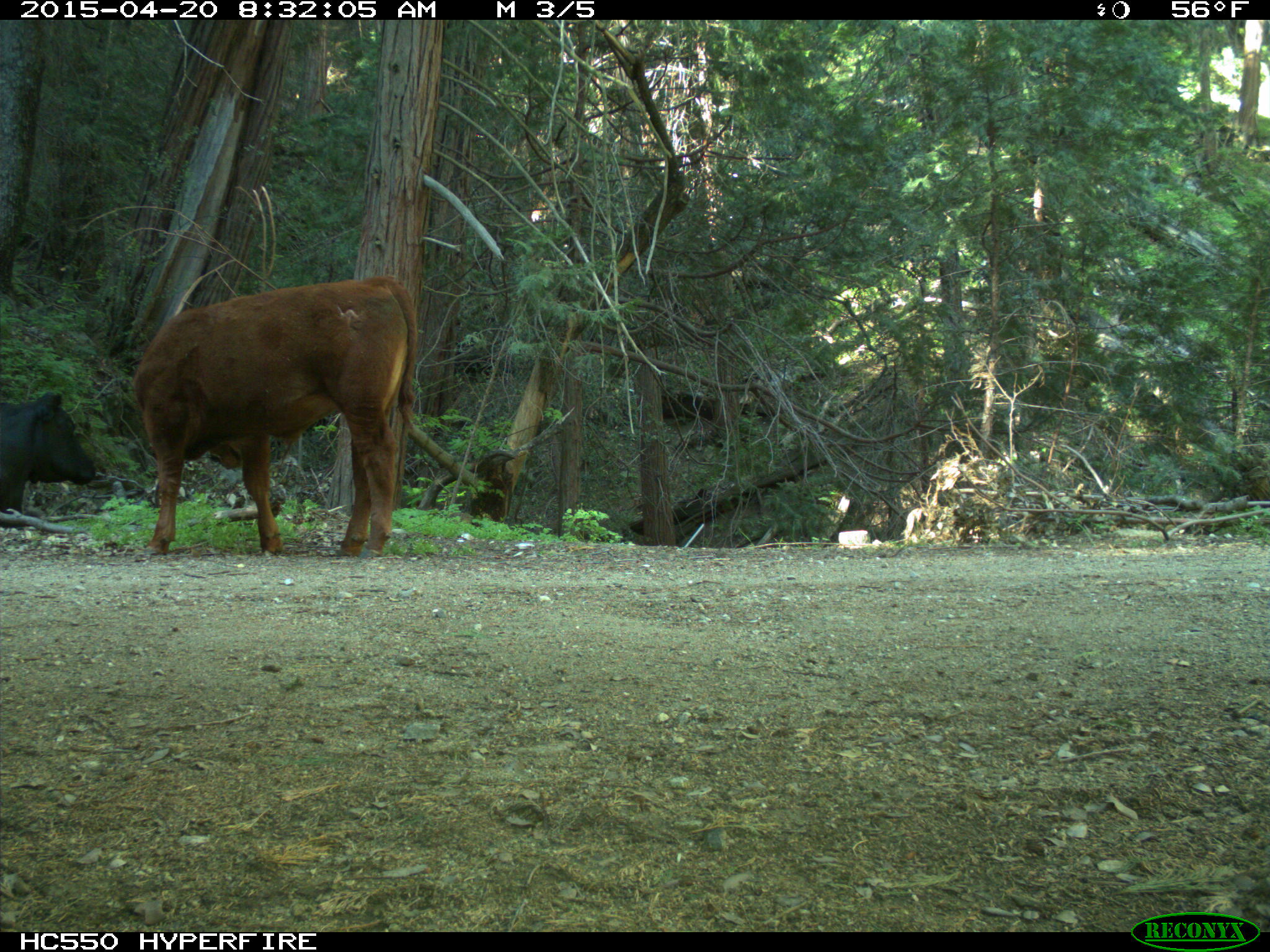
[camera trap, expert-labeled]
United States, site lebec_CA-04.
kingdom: Animalia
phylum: Chordata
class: Mammalia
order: Artiodactyla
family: Bovidae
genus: Bos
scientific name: Bos taurus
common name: domestic cow